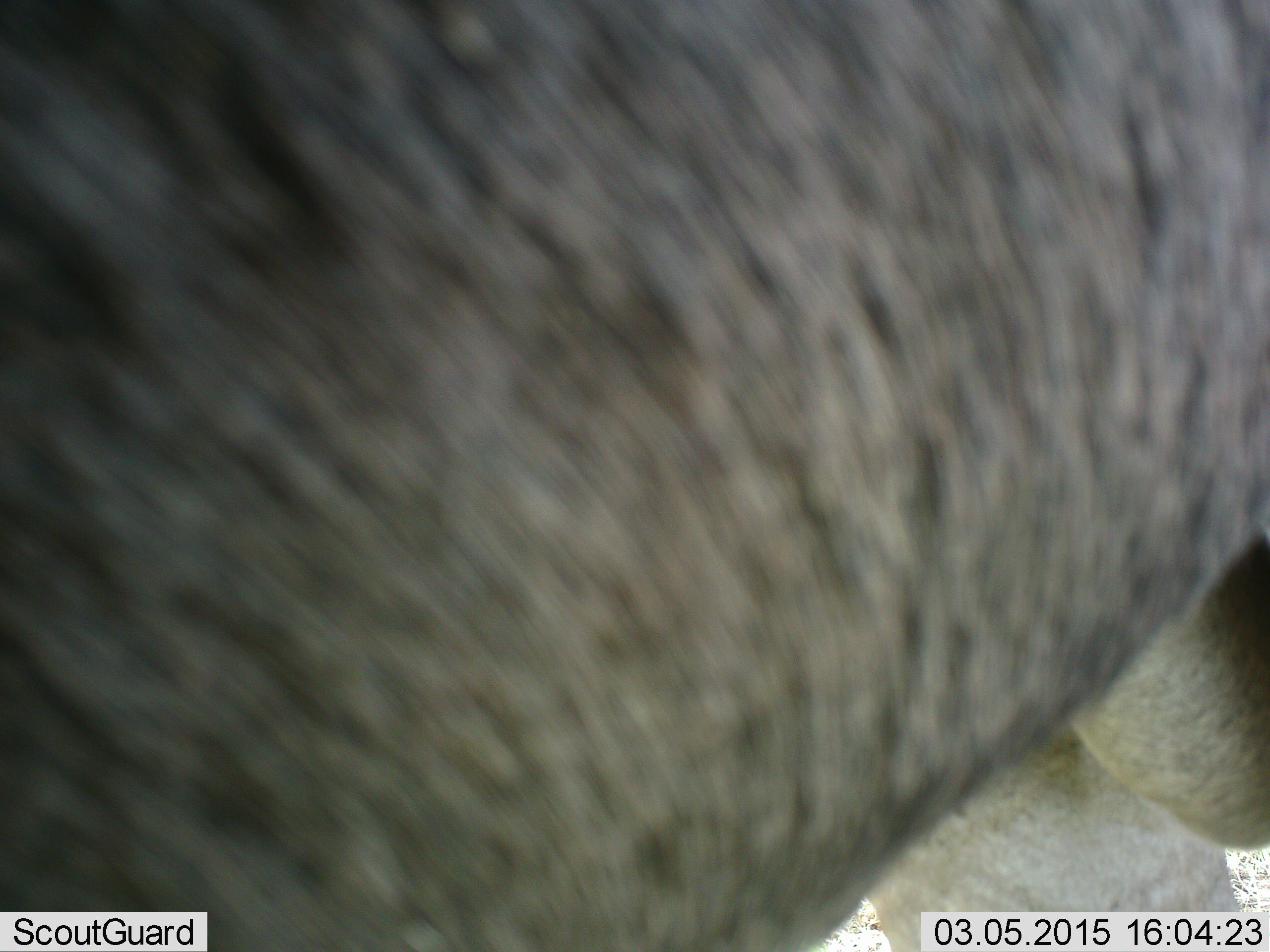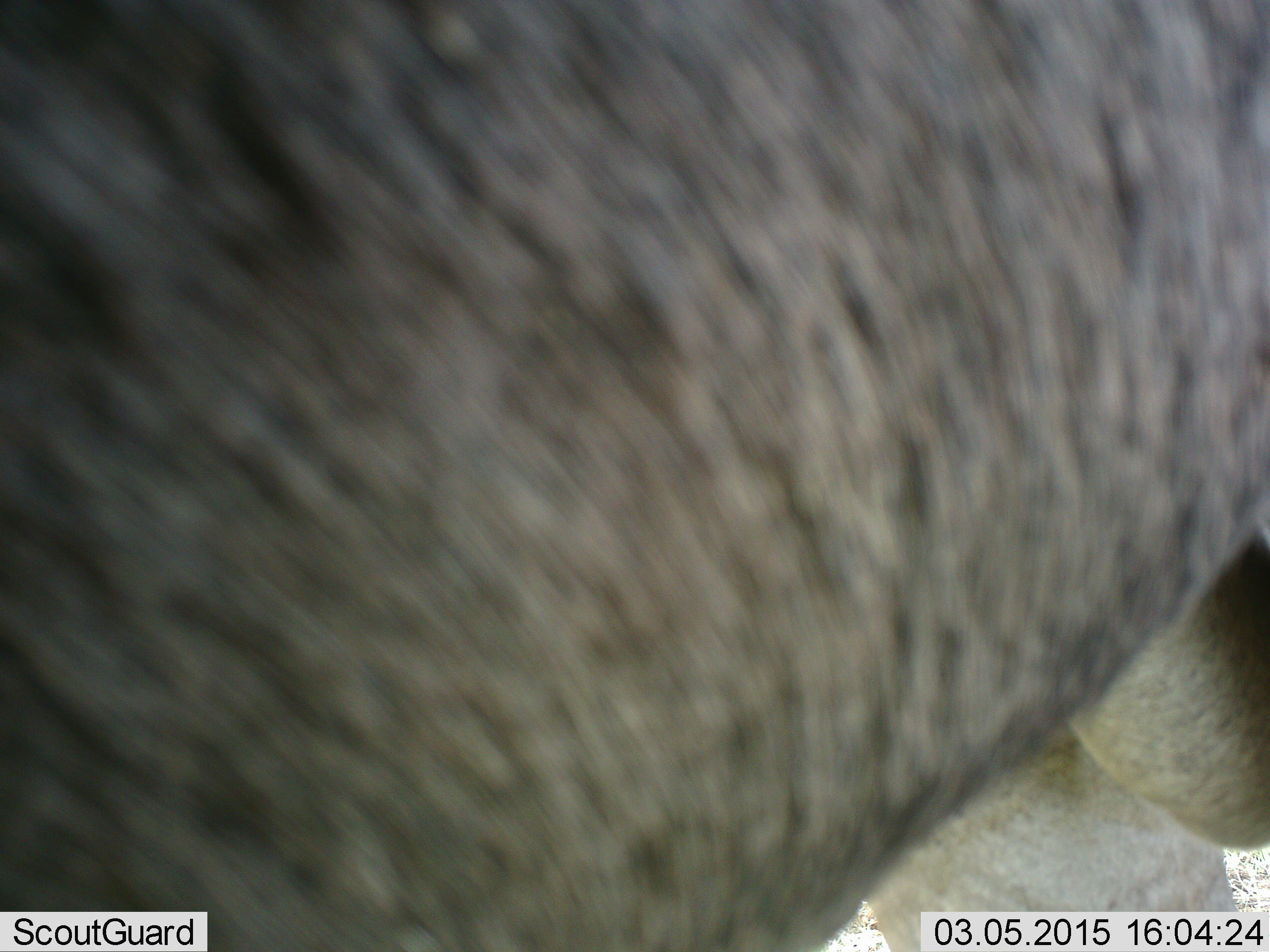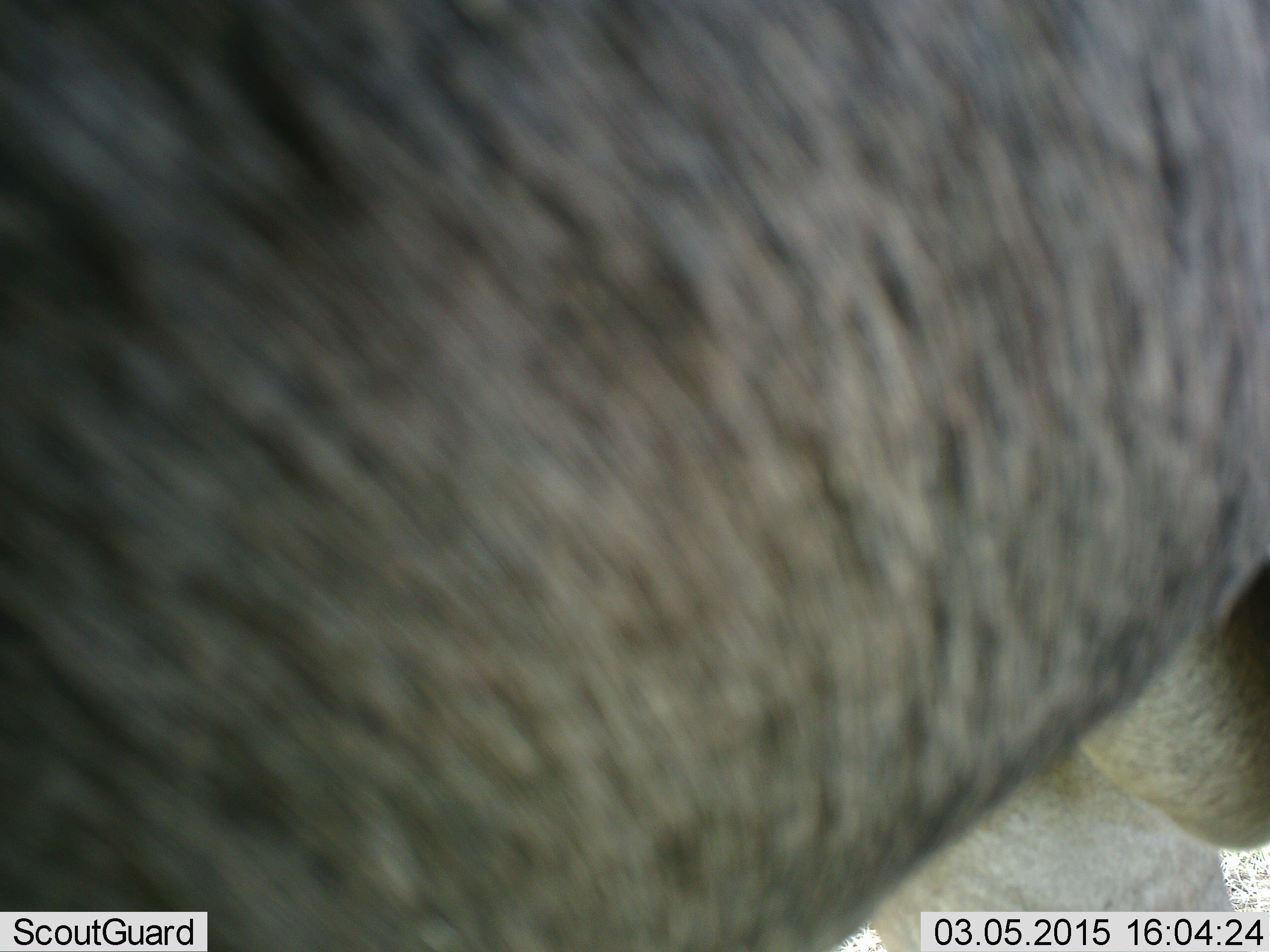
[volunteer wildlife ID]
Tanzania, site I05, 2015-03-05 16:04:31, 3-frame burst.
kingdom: Animalia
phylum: Chordata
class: Mammalia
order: Artiodactyla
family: Bovidae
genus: Connochaetes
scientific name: Connochaetes taurinus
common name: blue wildebeest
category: wildebeest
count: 1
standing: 90%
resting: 0%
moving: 10%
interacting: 0%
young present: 0%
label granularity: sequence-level